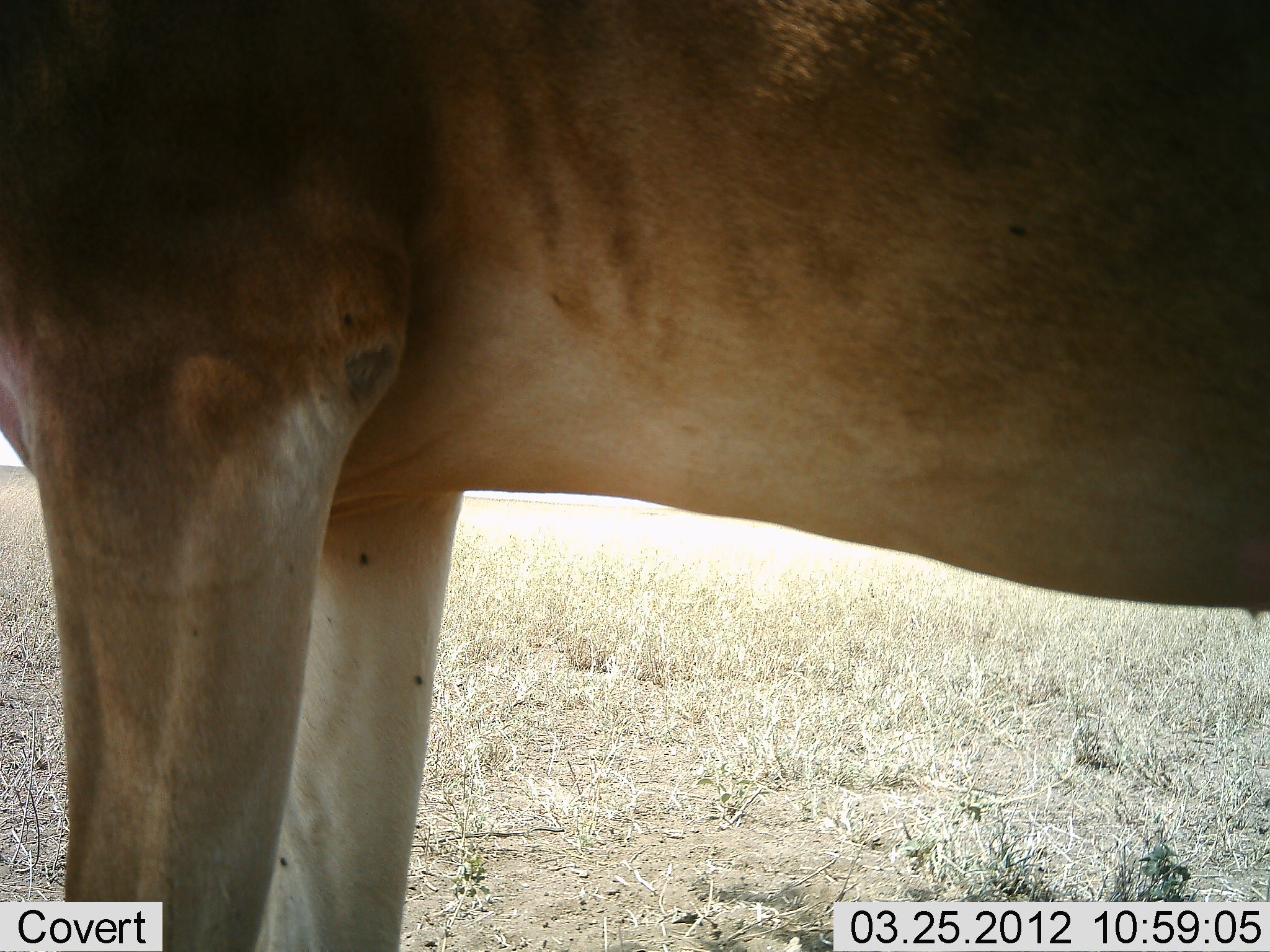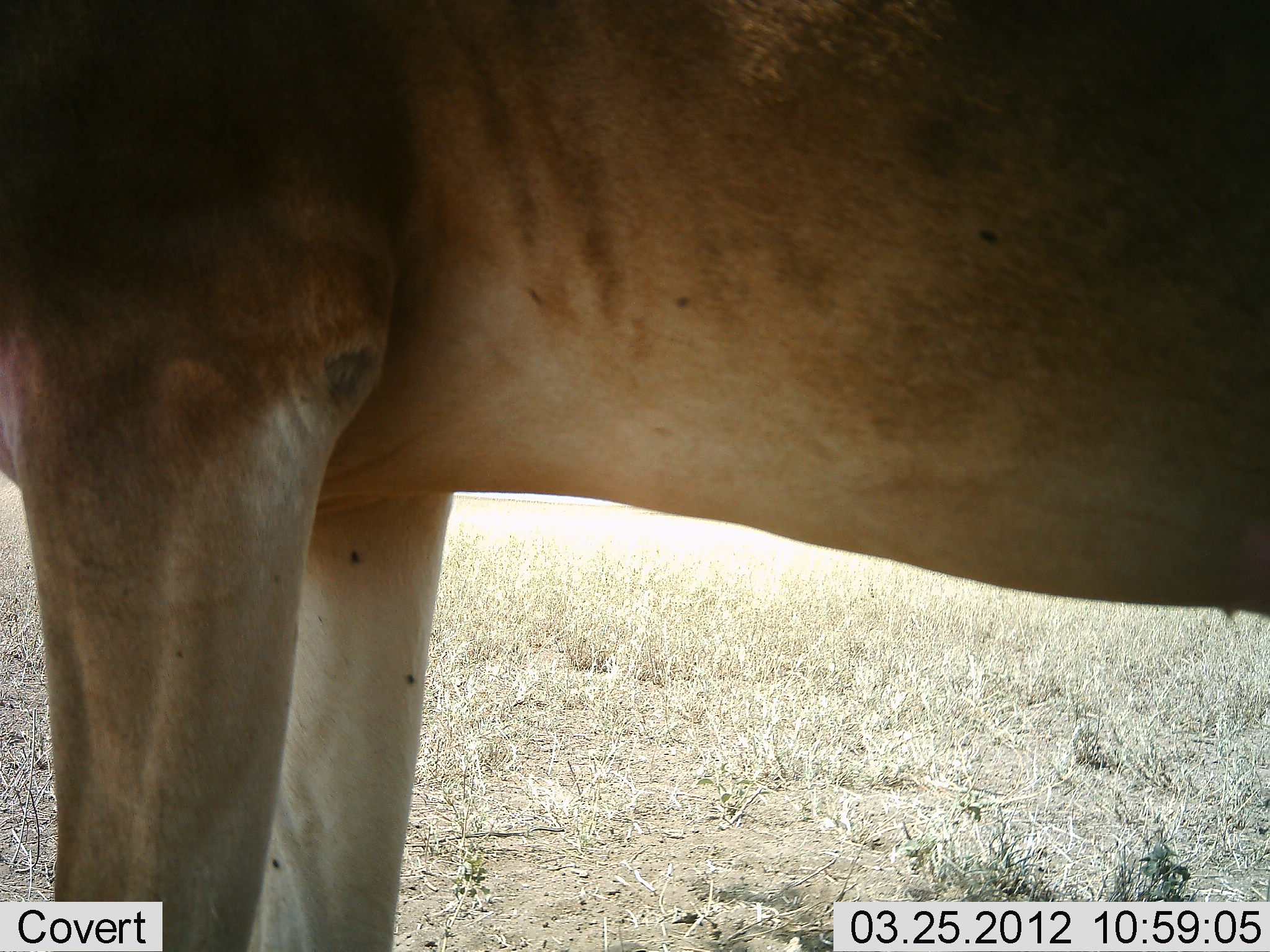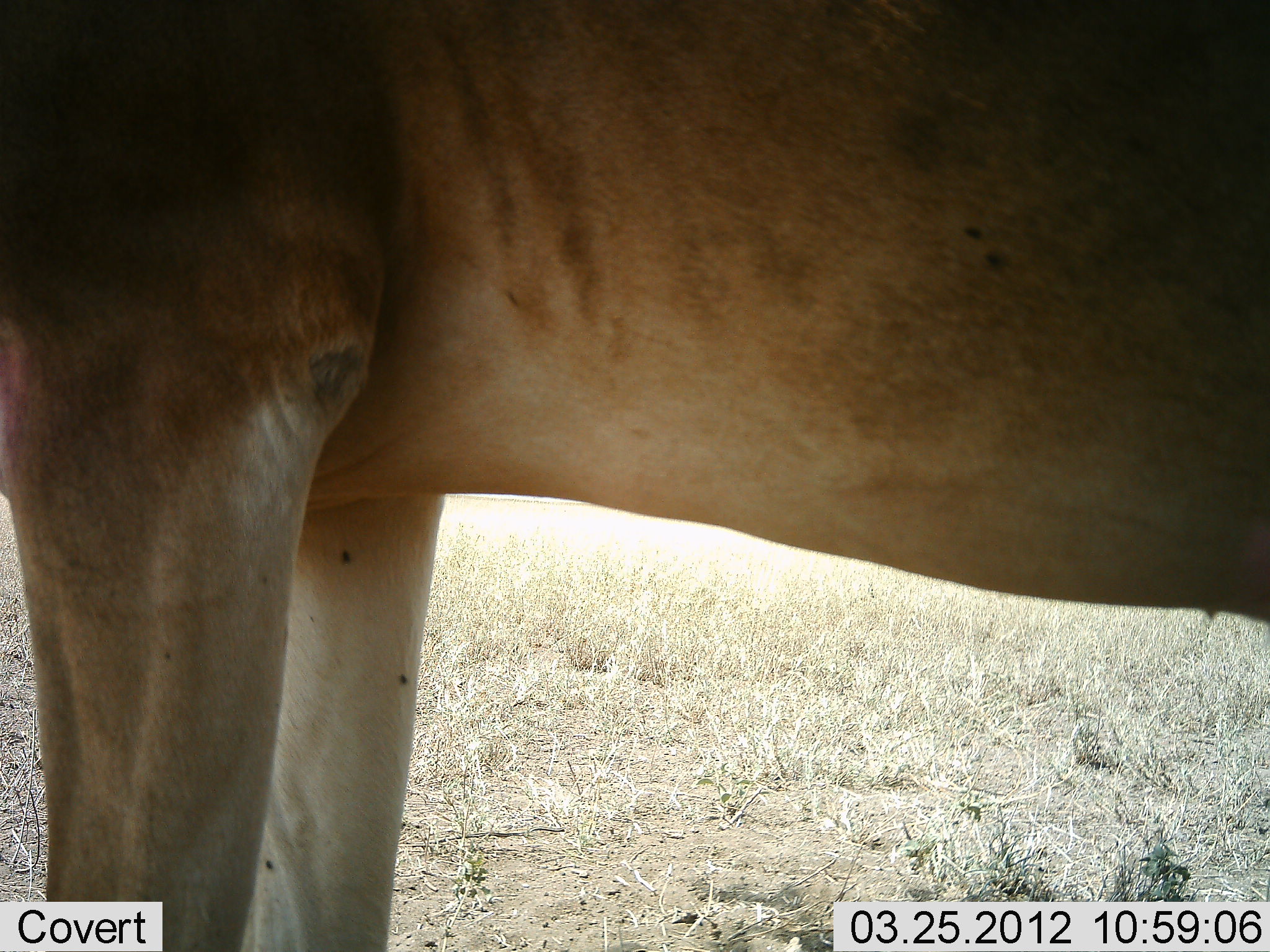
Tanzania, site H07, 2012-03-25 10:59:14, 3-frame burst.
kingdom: Animalia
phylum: Chordata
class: Mammalia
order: Artiodactyla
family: Bovidae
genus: Alcelaphus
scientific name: Alcelaphus buselaphus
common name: hartebeest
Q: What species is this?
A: Hartebeest (Alcelaphus buselaphus).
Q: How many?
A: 1.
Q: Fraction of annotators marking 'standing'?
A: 100%.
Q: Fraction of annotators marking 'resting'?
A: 0%.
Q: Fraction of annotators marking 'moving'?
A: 0%.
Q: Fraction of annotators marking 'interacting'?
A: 0%.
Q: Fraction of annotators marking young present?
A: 0%.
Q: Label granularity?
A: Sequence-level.